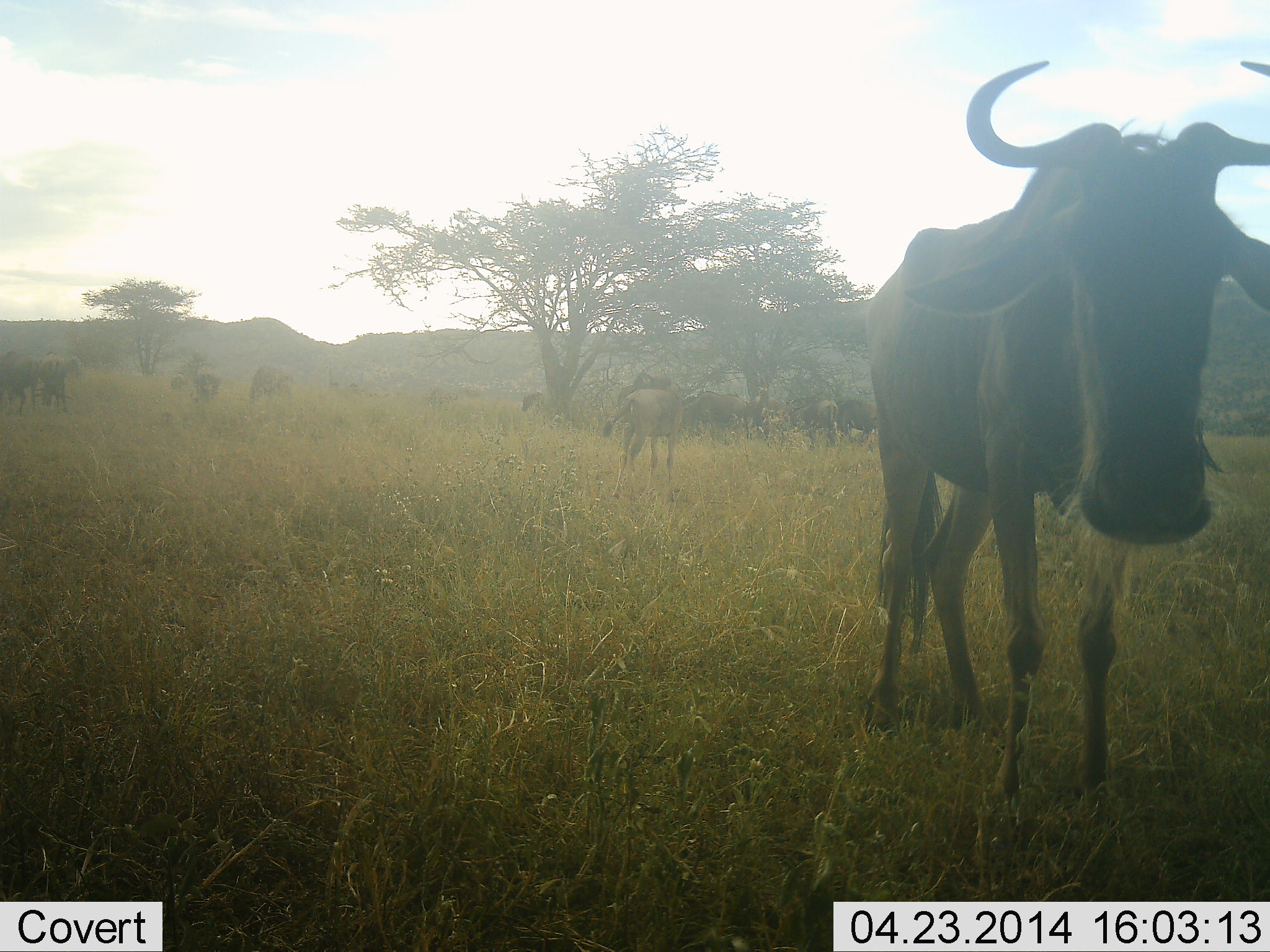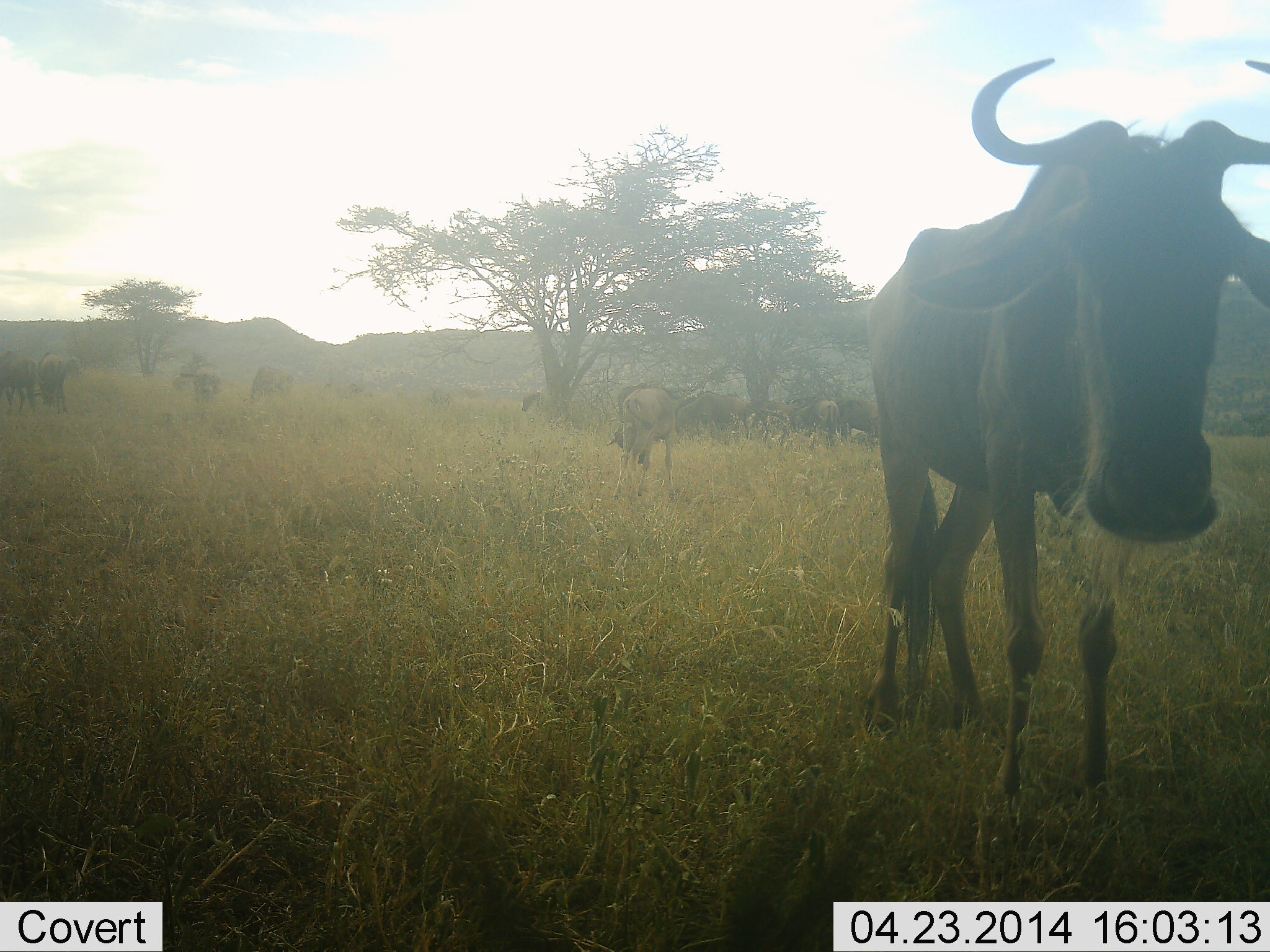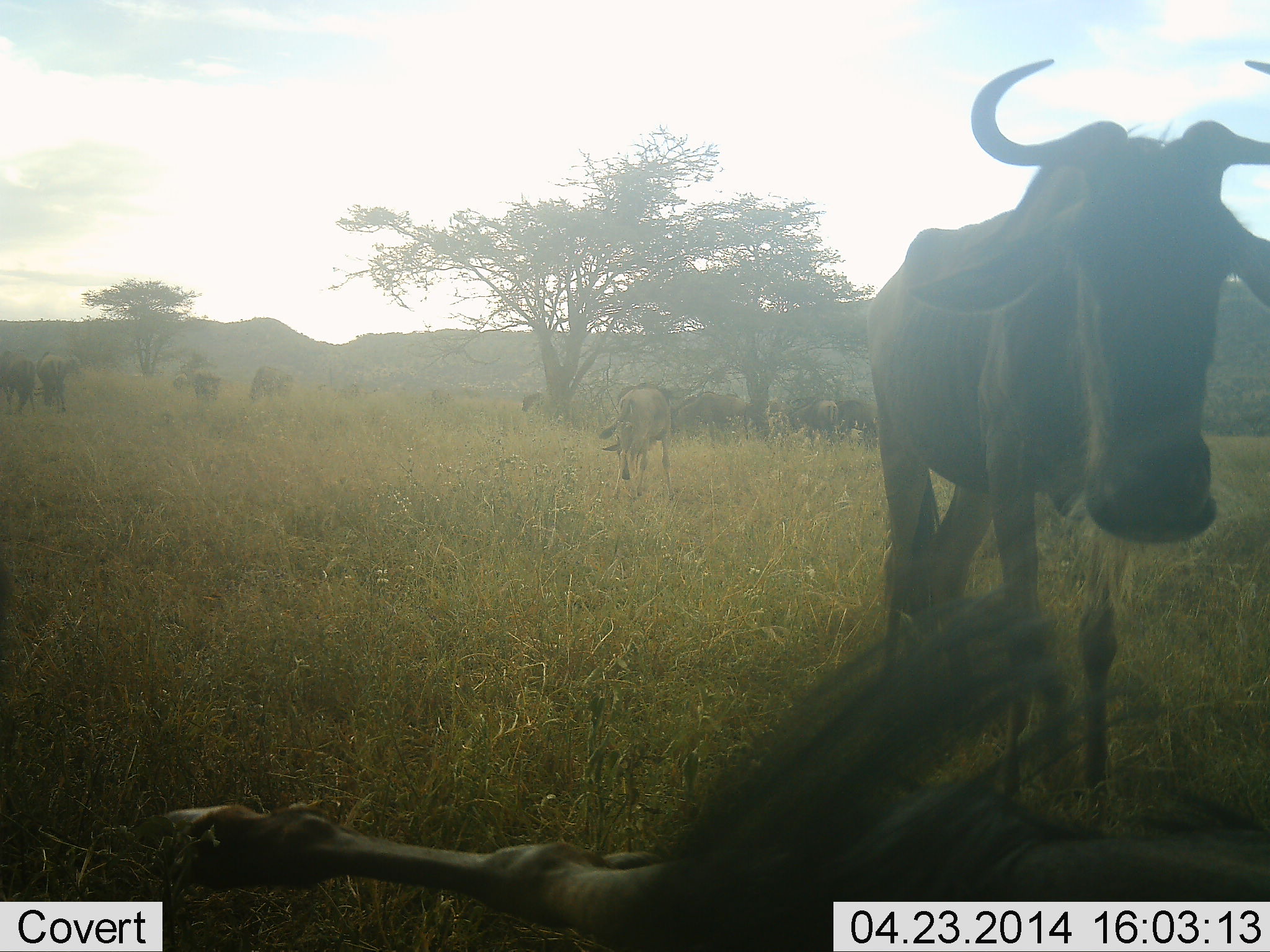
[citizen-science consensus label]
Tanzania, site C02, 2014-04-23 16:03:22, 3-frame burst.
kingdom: Animalia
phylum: Chordata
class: Mammalia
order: Artiodactyla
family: Bovidae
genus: Connochaetes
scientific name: Connochaetes taurinus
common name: blue wildebeest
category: wildebeest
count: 11-50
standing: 100%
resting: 30%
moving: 10%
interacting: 0%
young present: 0%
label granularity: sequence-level